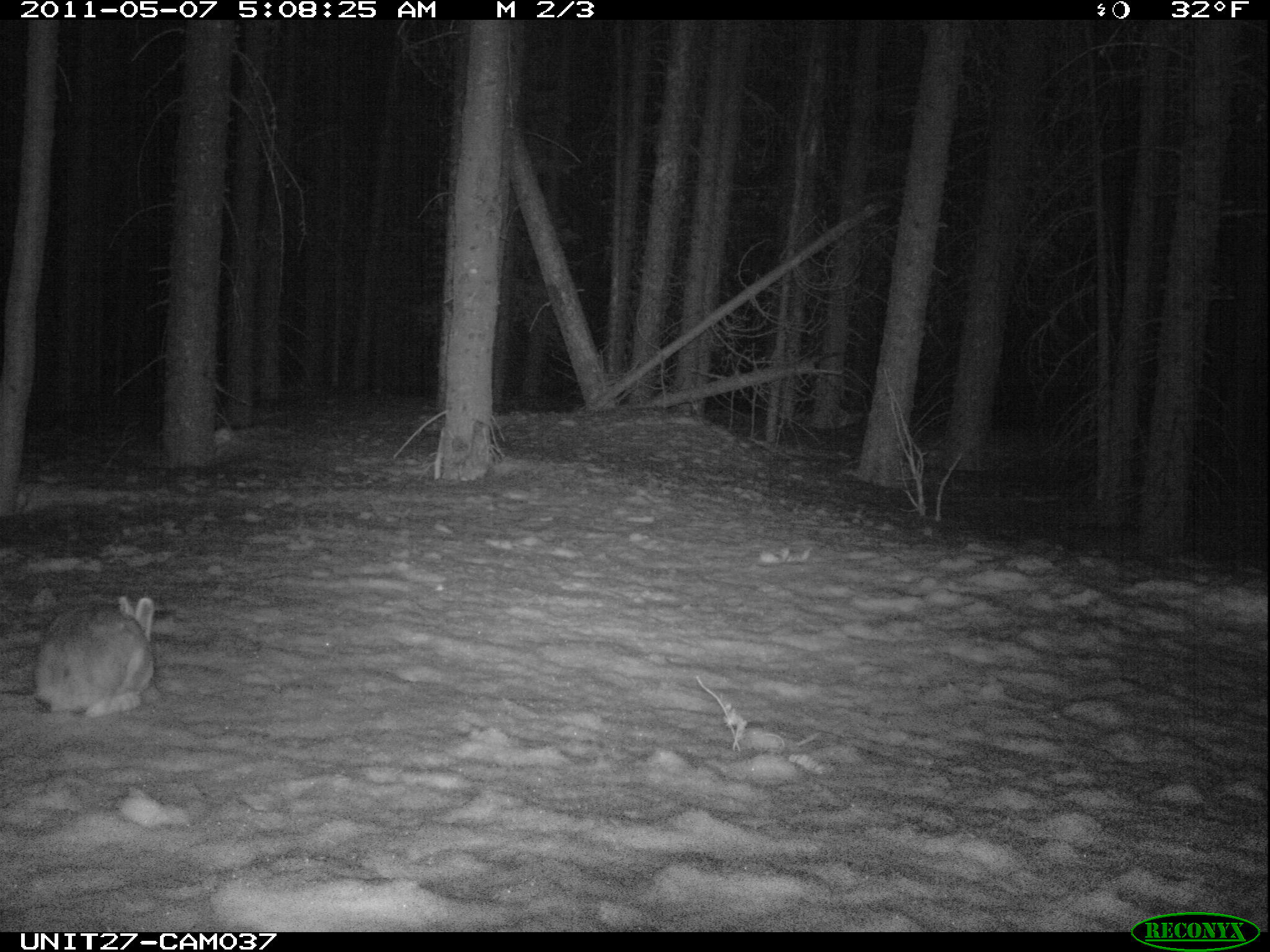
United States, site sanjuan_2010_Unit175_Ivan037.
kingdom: Animalia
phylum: Chordata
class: Mammalia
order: Lagomorpha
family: Leporidae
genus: Lepus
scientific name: Lepus americanus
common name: snowshoe hare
Lepus americanus (snowshoe hare).